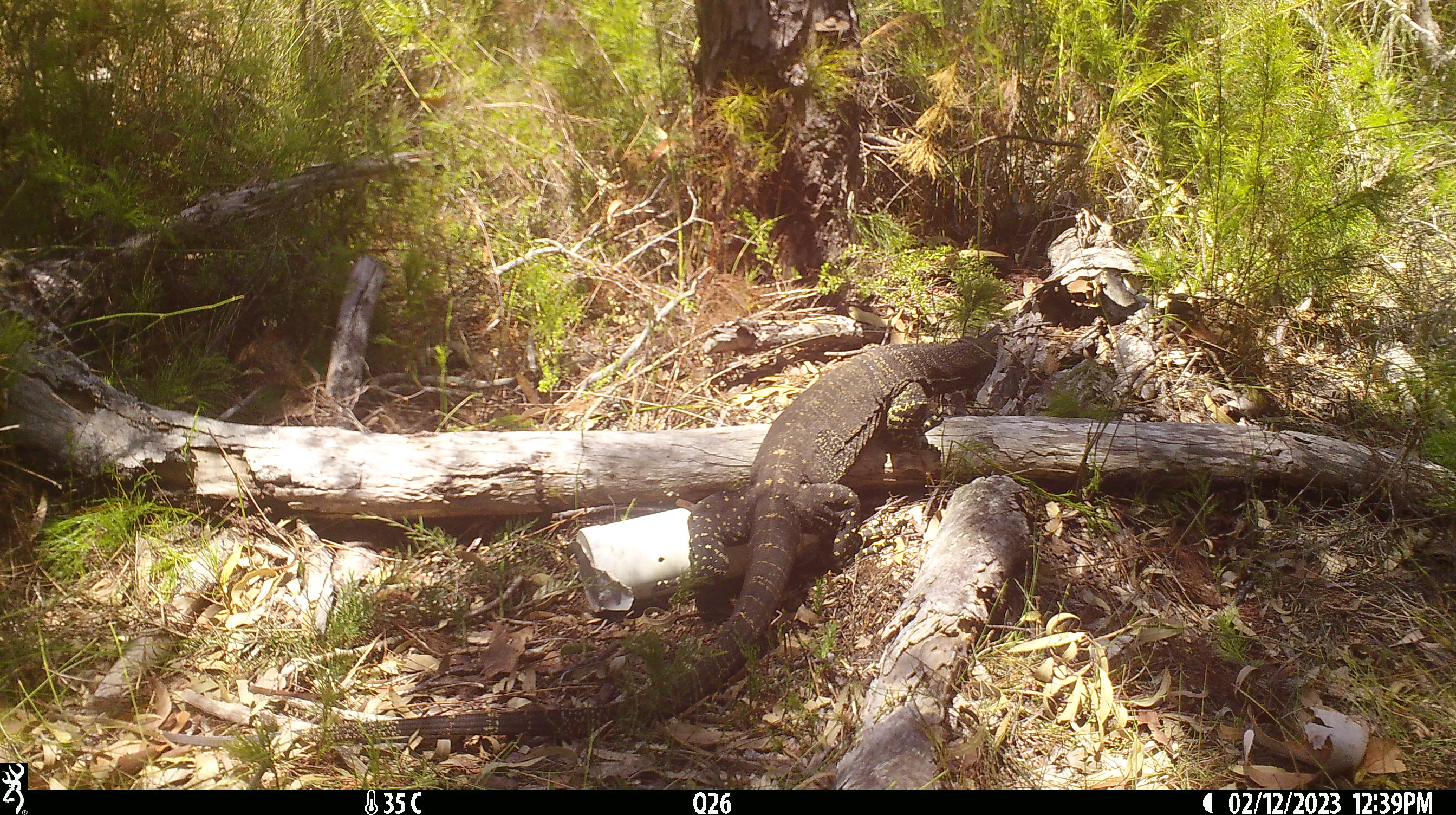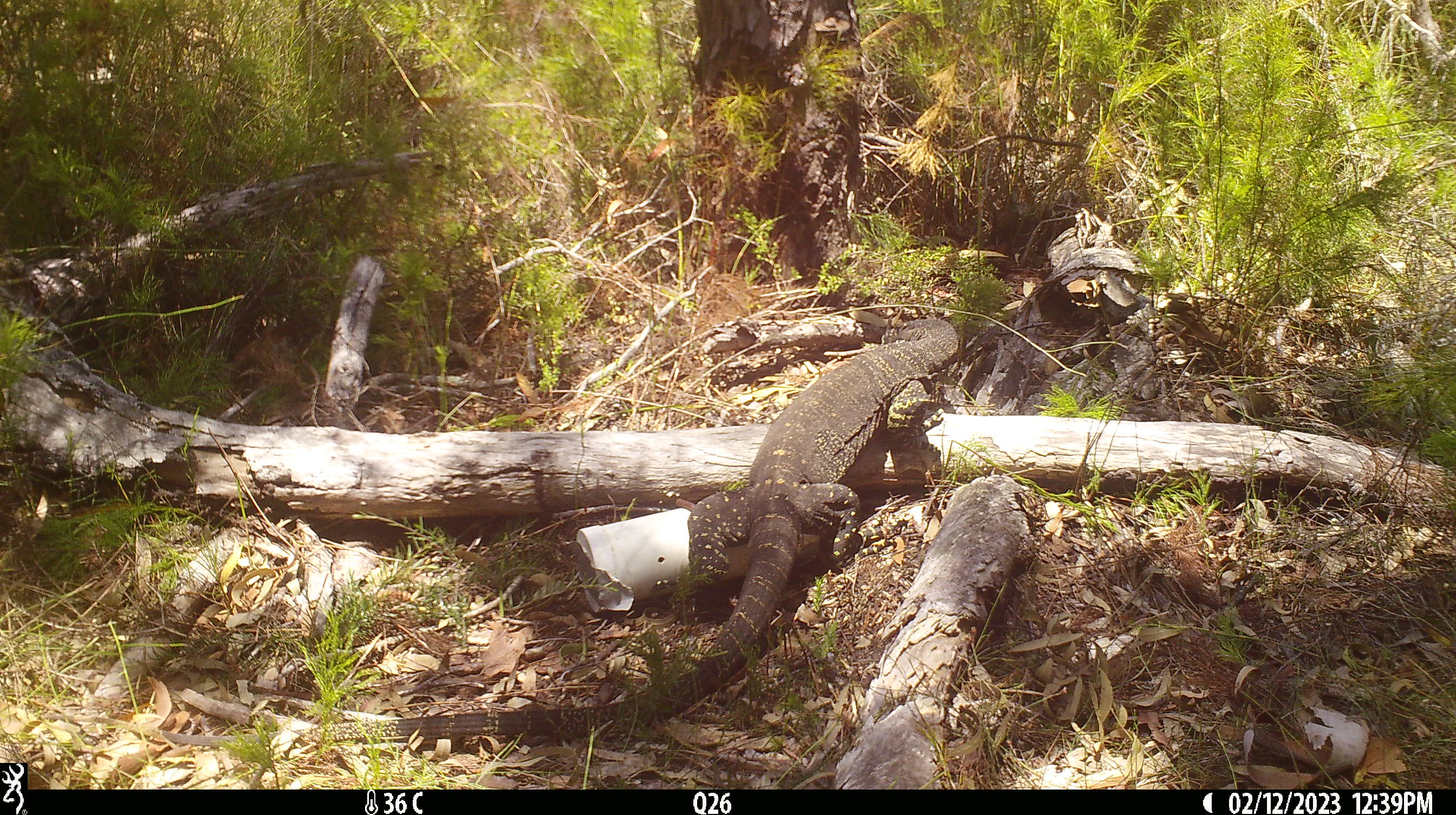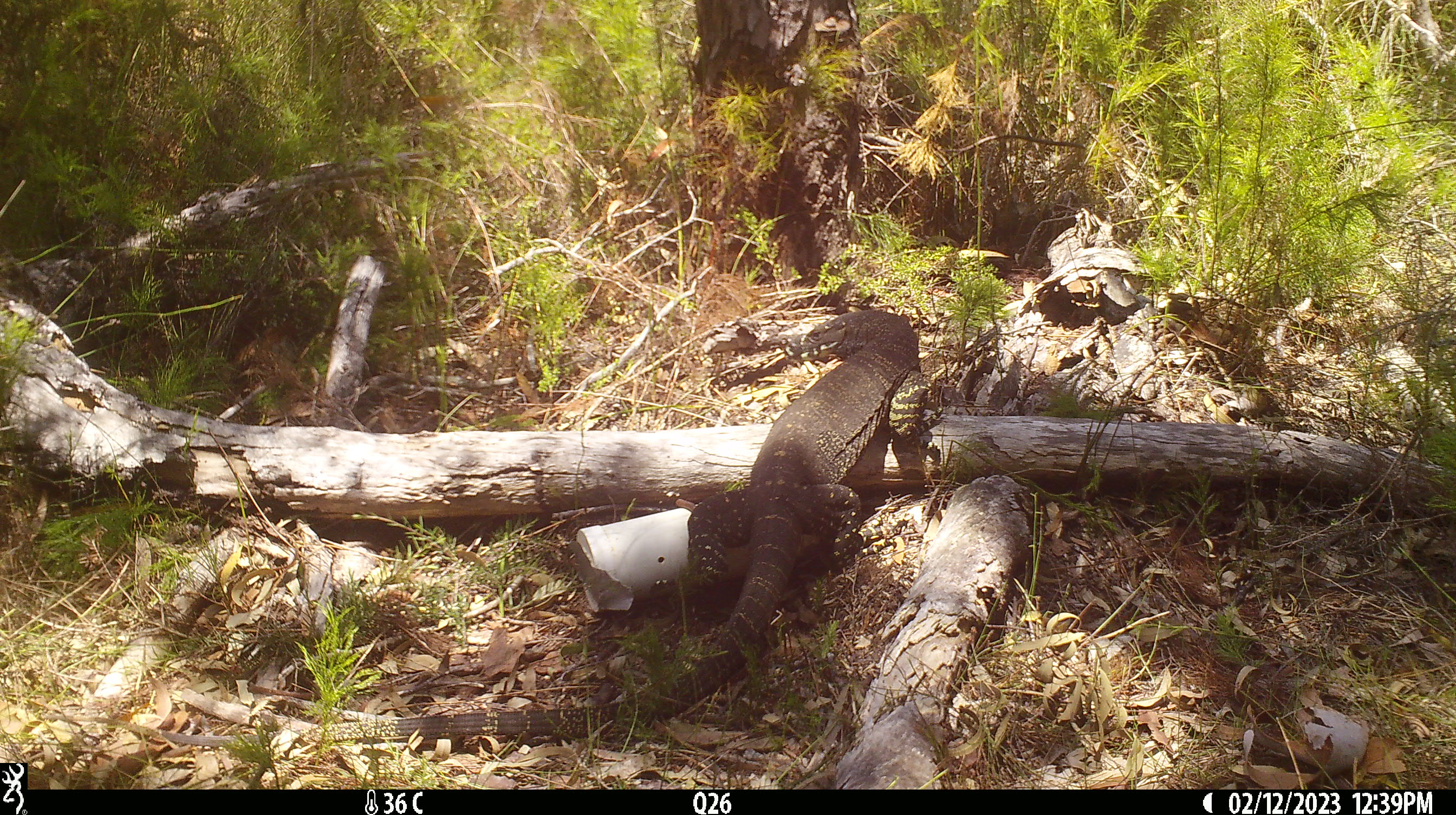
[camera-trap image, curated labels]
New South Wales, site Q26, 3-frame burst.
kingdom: Animalia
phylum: Chordata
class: Reptilia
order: Squamata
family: Varanidae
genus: Varanus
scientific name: Varanus varius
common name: lace monitor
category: goanna